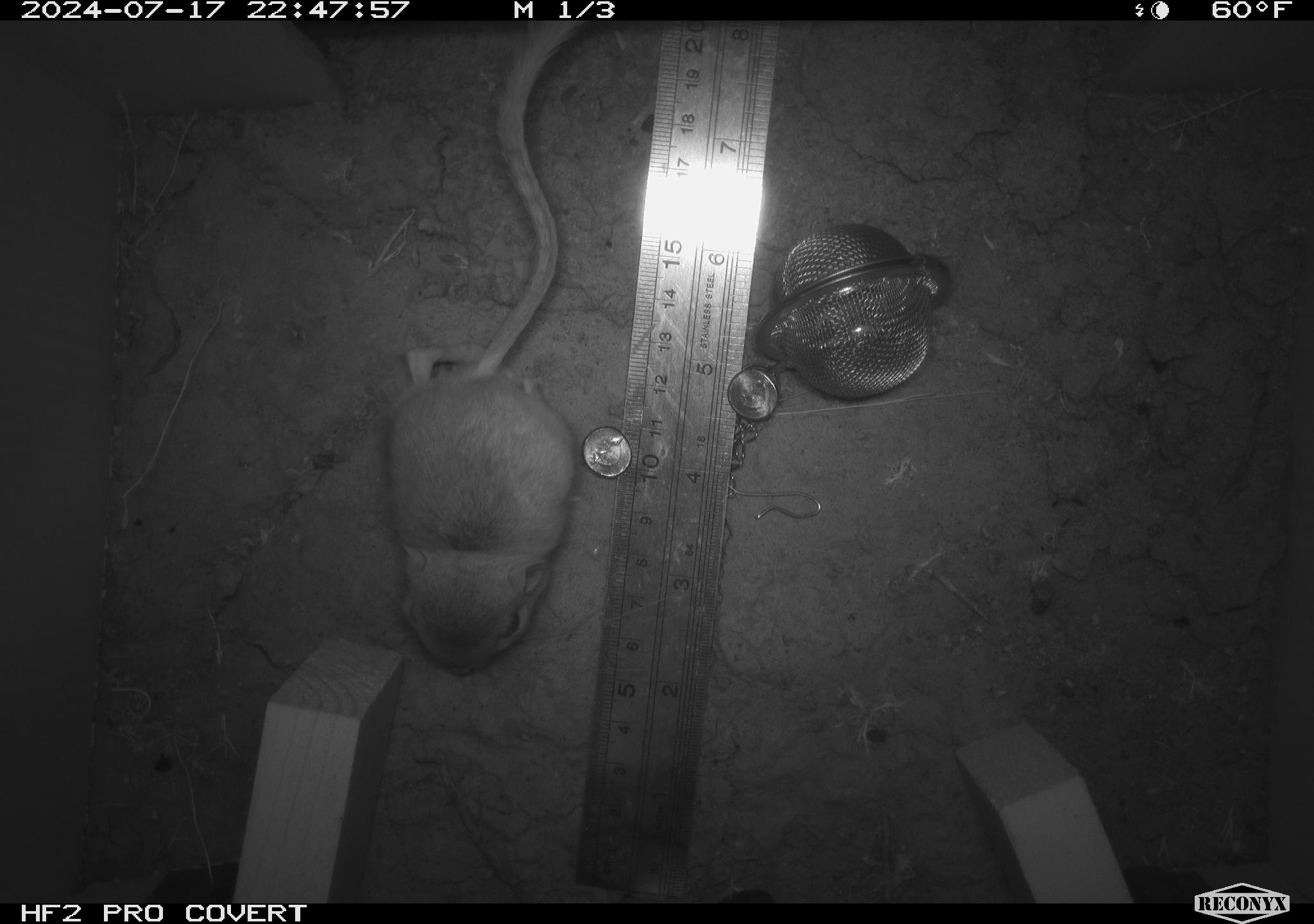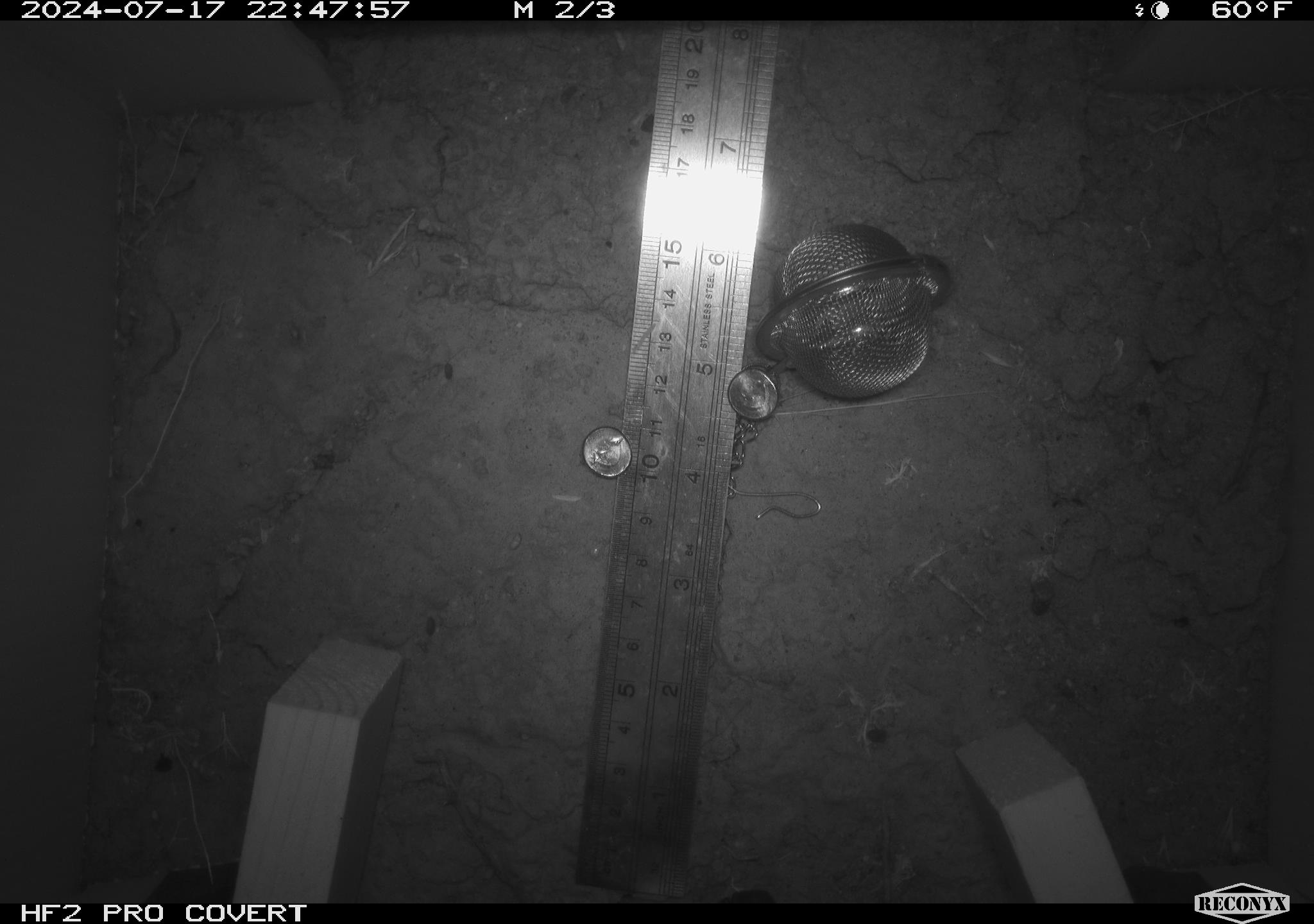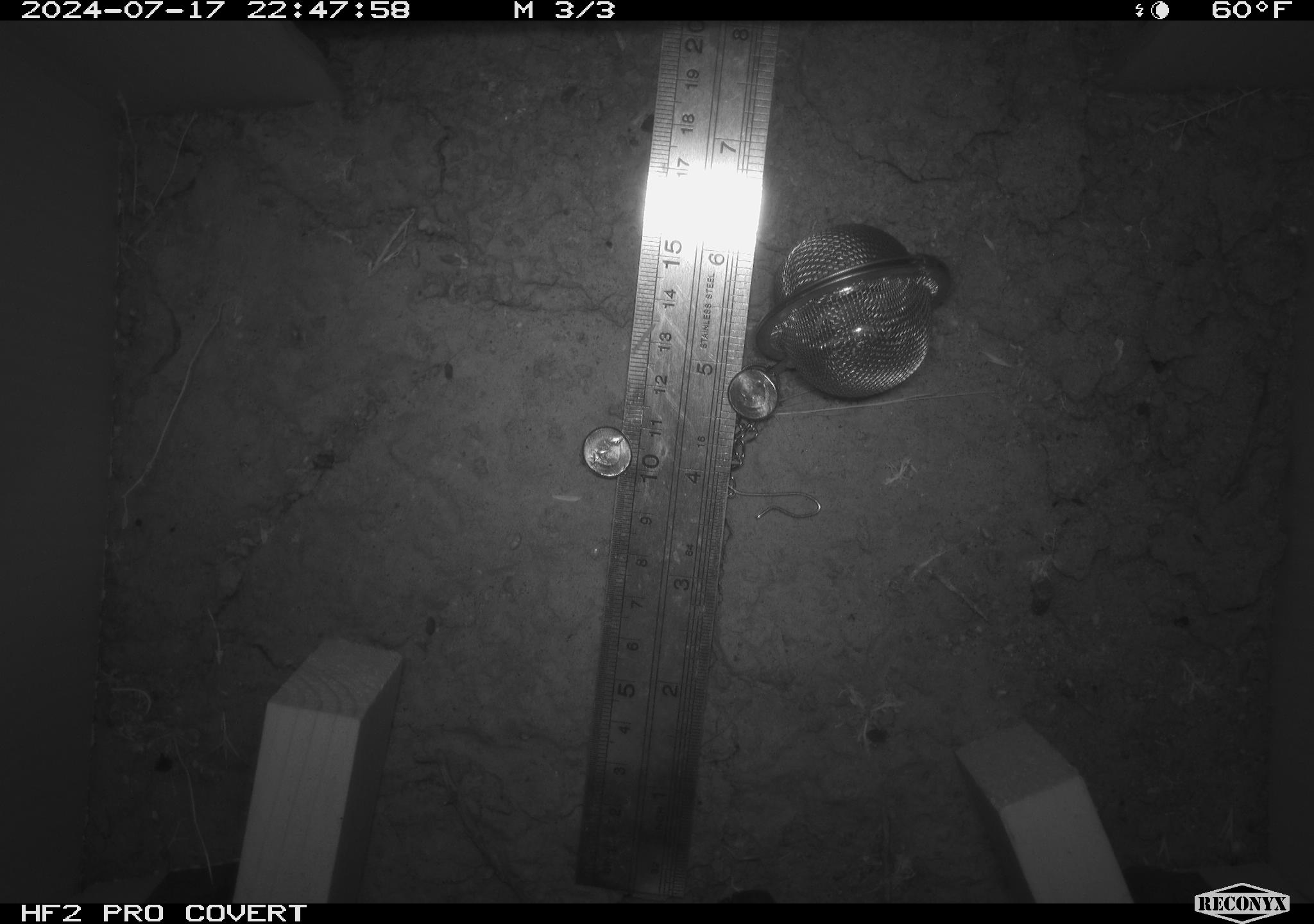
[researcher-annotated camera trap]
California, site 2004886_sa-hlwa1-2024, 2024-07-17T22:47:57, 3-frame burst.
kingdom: Animalia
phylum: Chordata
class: Mammalia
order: Rodentia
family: Heteromyidae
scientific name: Heteromyidae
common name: kangaroo rats and pocket mice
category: heteromyidae family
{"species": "heteromyidae family (kangaroo rats and pocket mice) (Heteromyidae)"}